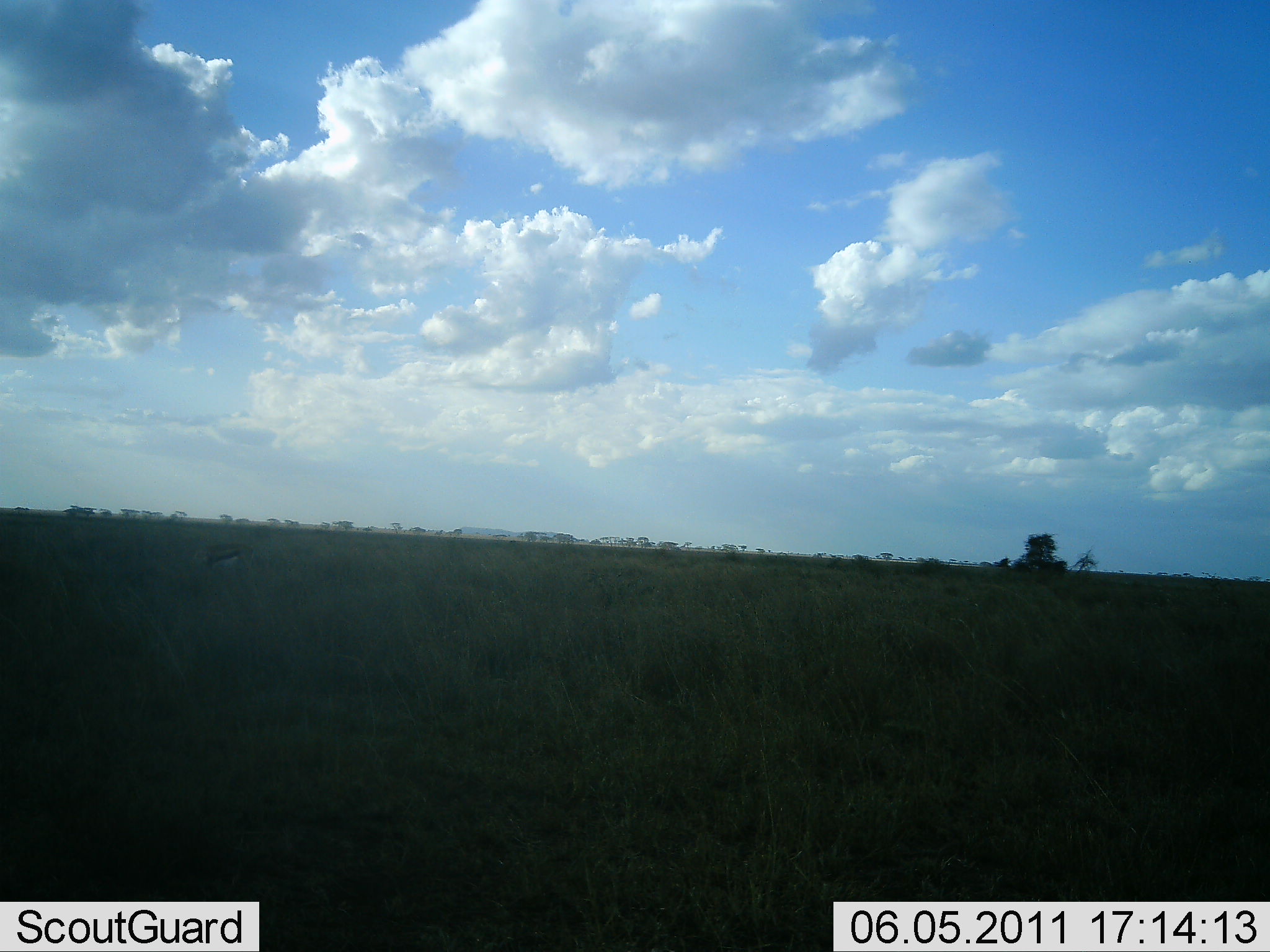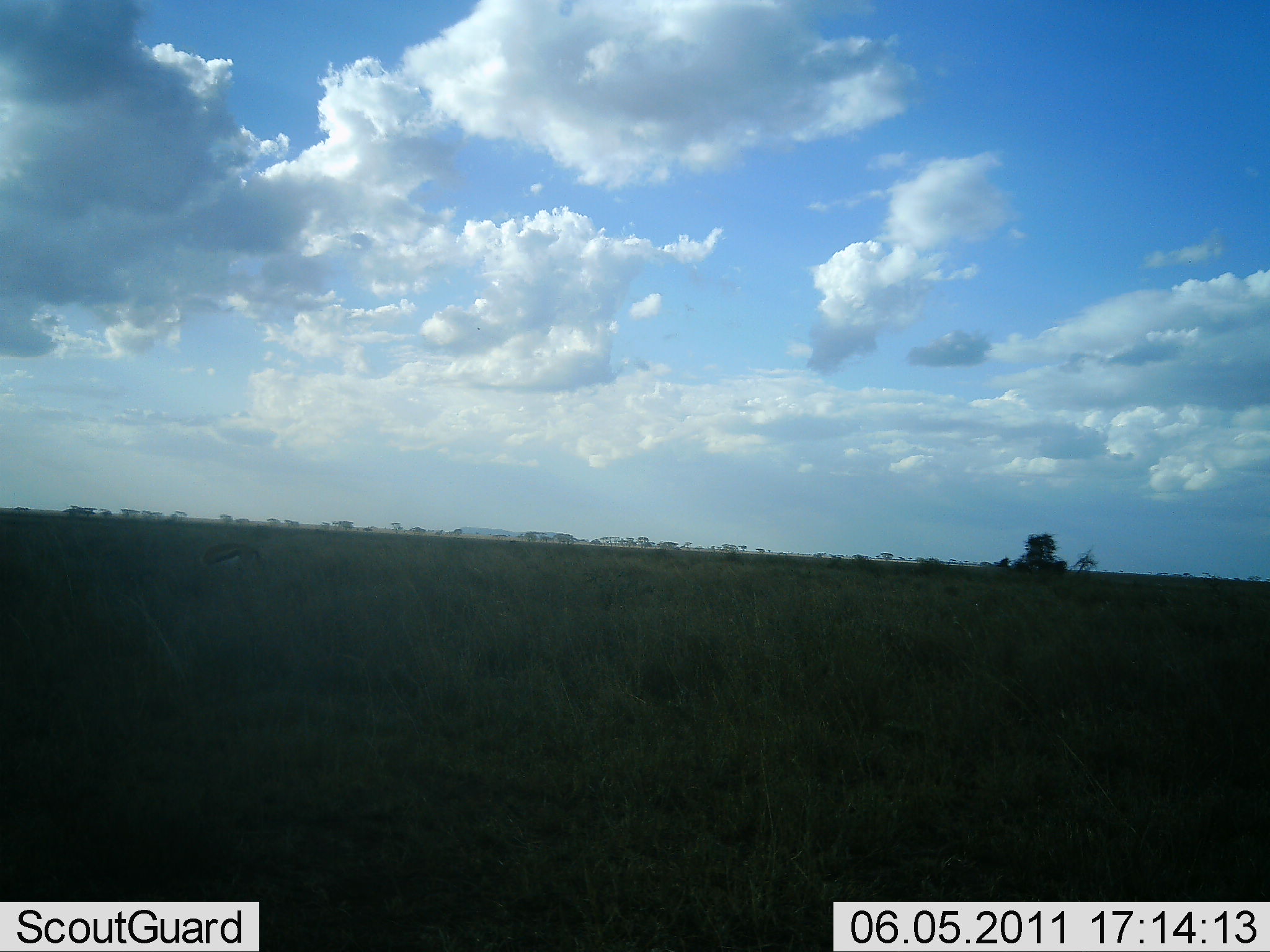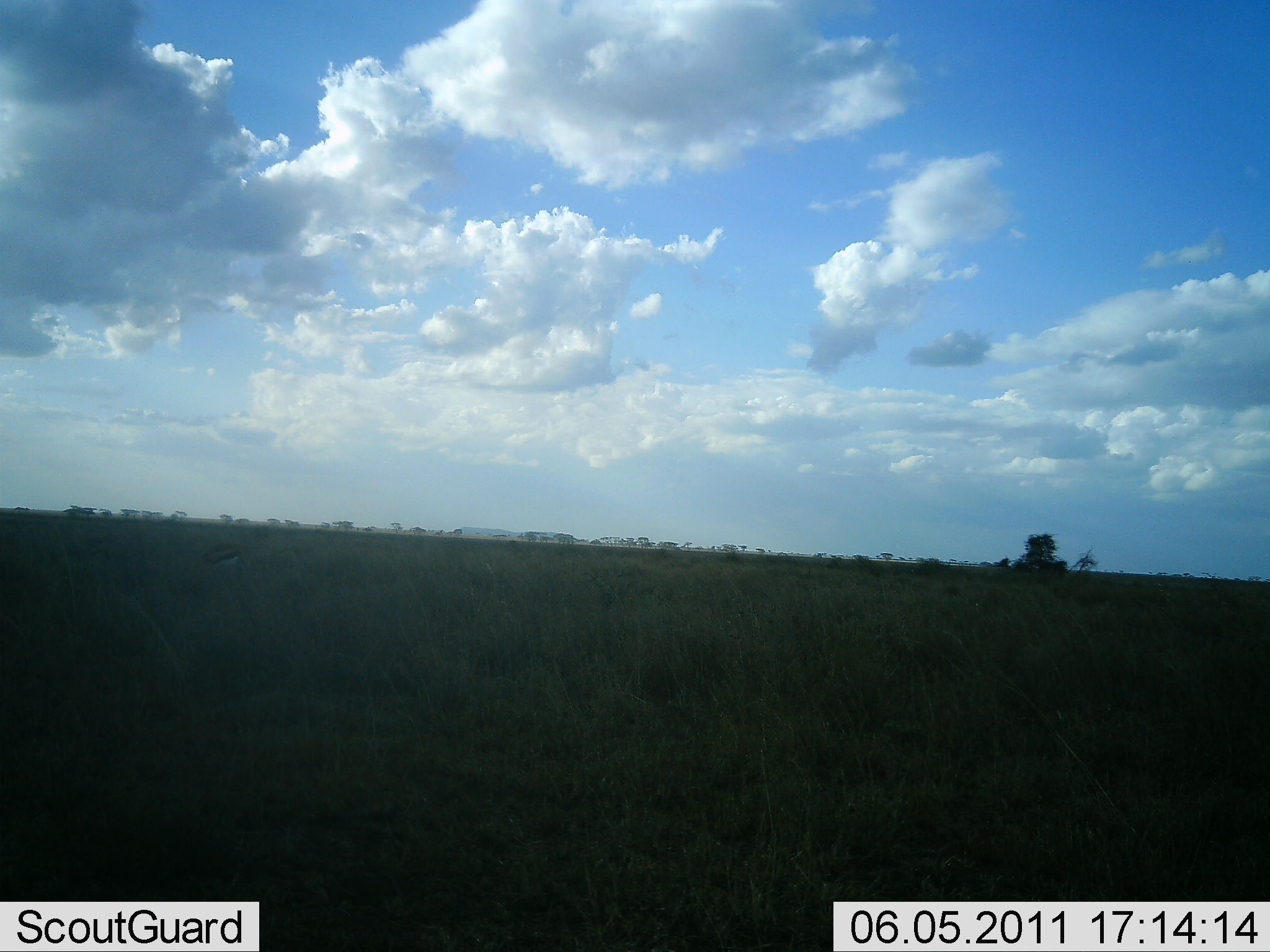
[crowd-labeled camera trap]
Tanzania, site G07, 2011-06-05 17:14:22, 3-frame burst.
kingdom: Animalia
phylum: Chordata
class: Mammalia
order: Artiodactyla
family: Bovidae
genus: Eudorcas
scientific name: Eudorcas thomsonii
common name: thomson's gazelle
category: gazellethomsons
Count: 1.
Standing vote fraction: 38%.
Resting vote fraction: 0%.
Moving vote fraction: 12%.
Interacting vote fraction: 0%.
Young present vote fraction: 0%.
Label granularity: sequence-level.